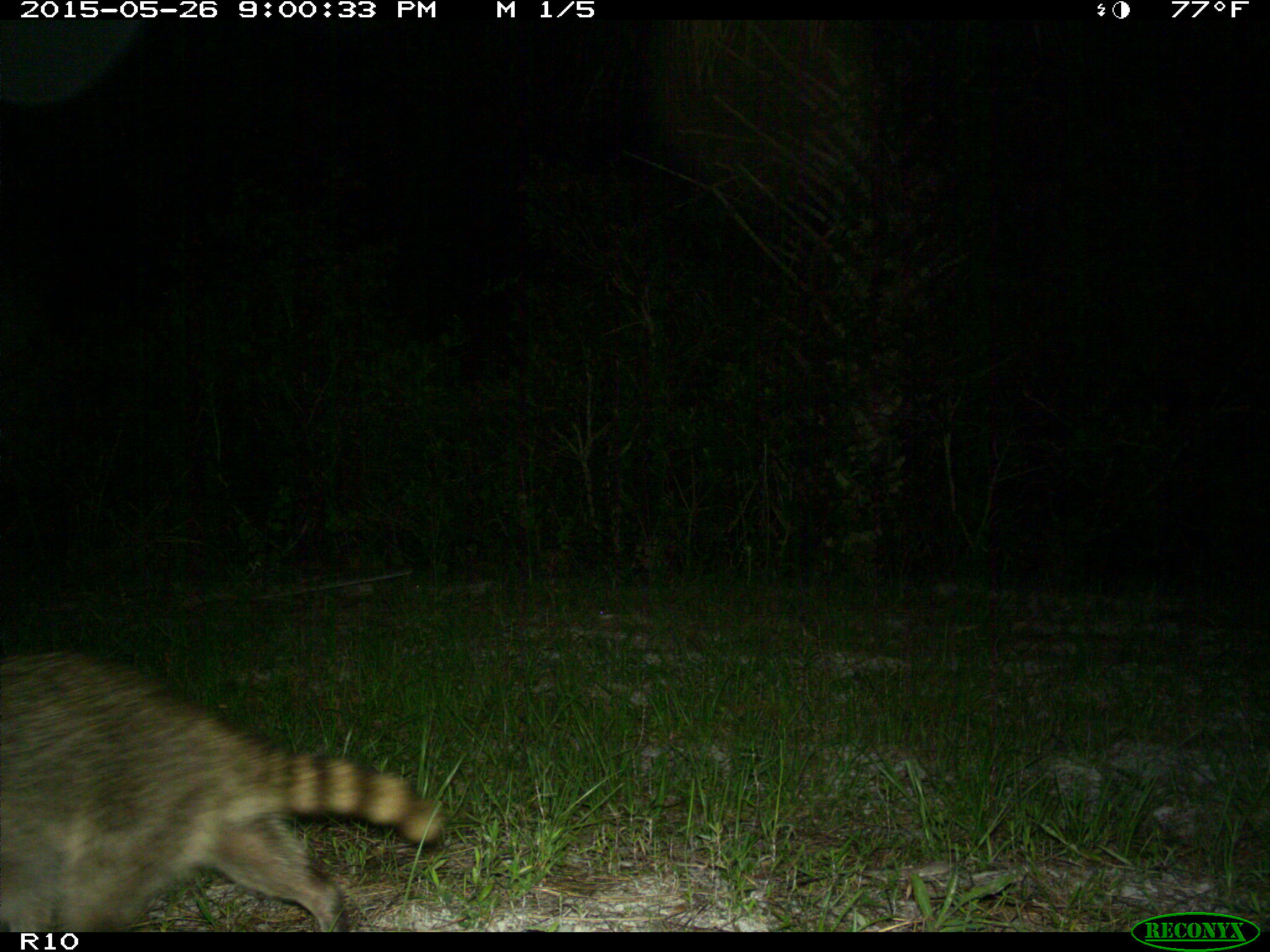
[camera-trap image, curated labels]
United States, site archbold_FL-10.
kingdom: Animalia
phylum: Chordata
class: Mammalia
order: Carnivora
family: Procyonidae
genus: Procyon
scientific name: Procyon lotor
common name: common raccoon